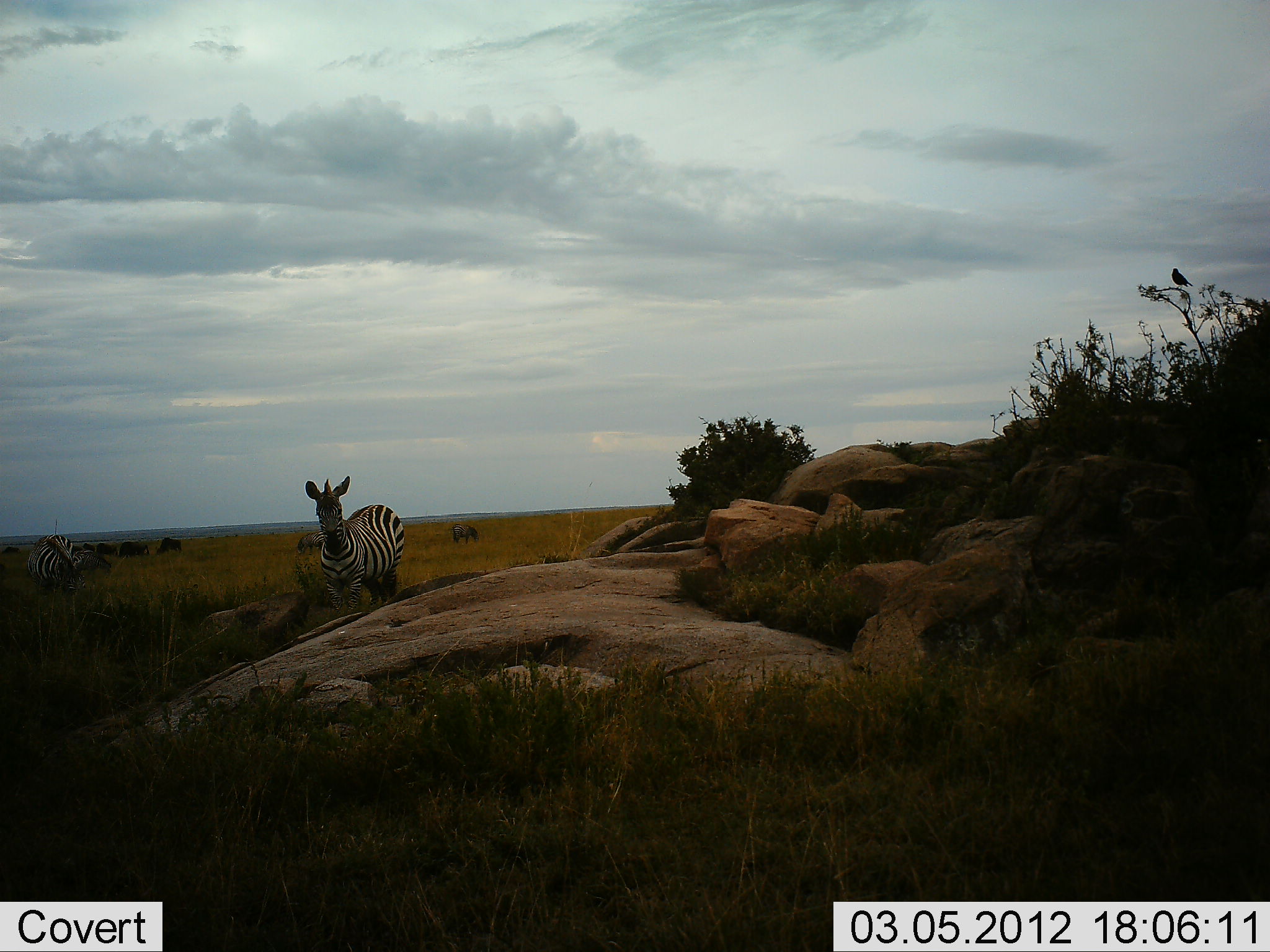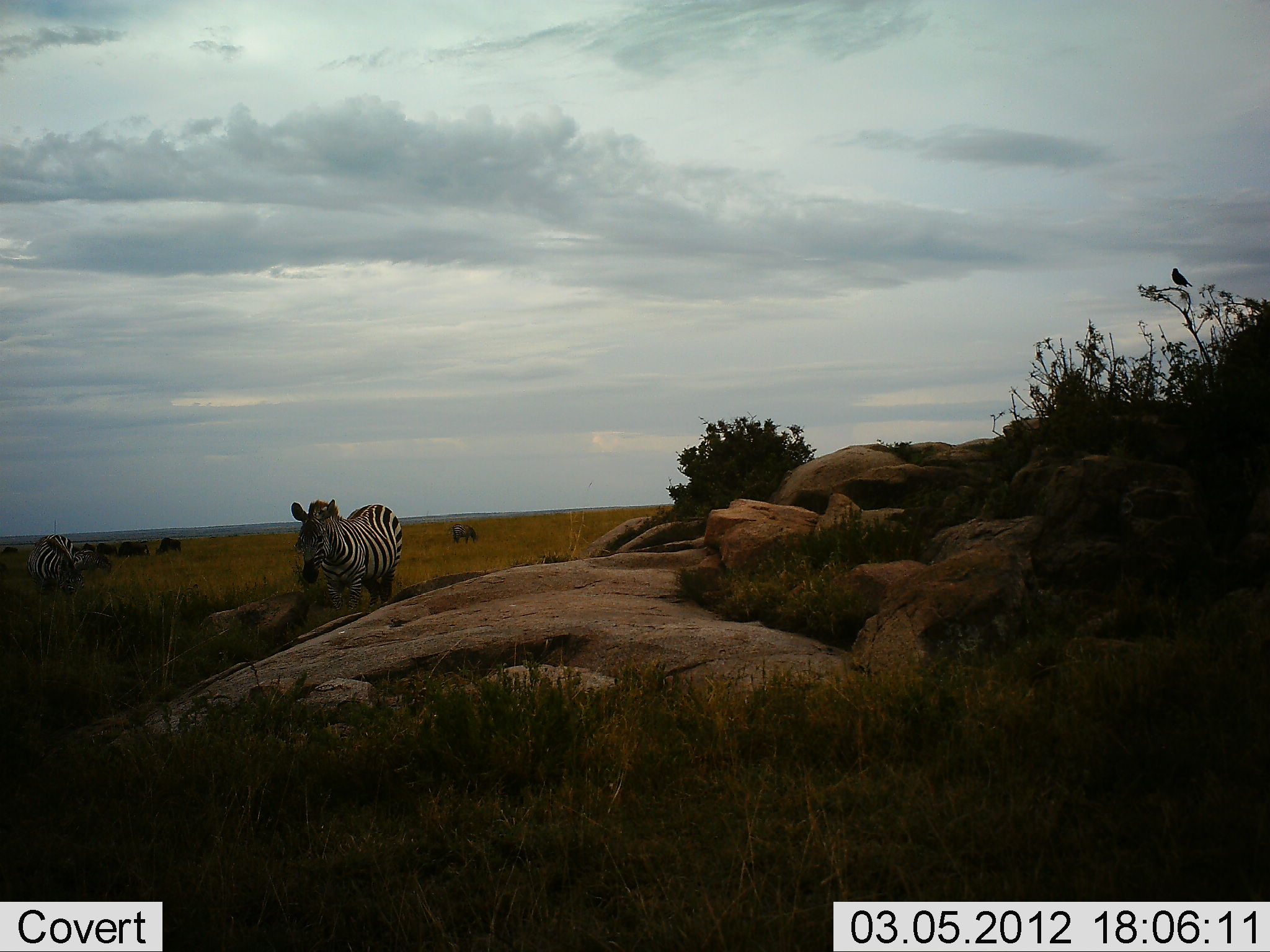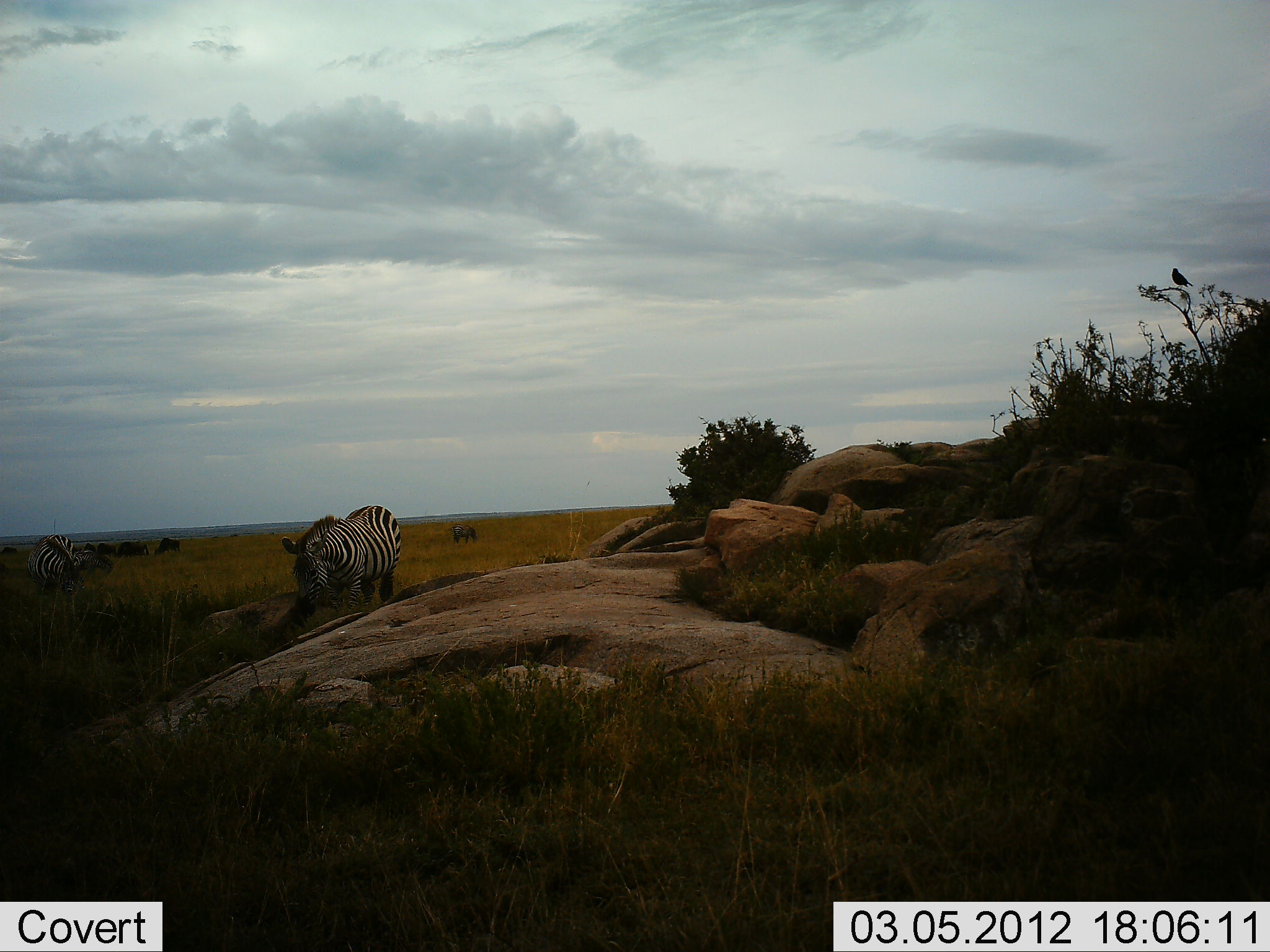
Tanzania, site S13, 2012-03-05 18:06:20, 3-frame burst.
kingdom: Animalia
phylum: Chordata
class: Mammalia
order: Perissodactyla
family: Equidae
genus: Equus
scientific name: Equus quagga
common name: plains zebra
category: zebra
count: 2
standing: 57%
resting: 0%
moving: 10%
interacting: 0%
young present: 0%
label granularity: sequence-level